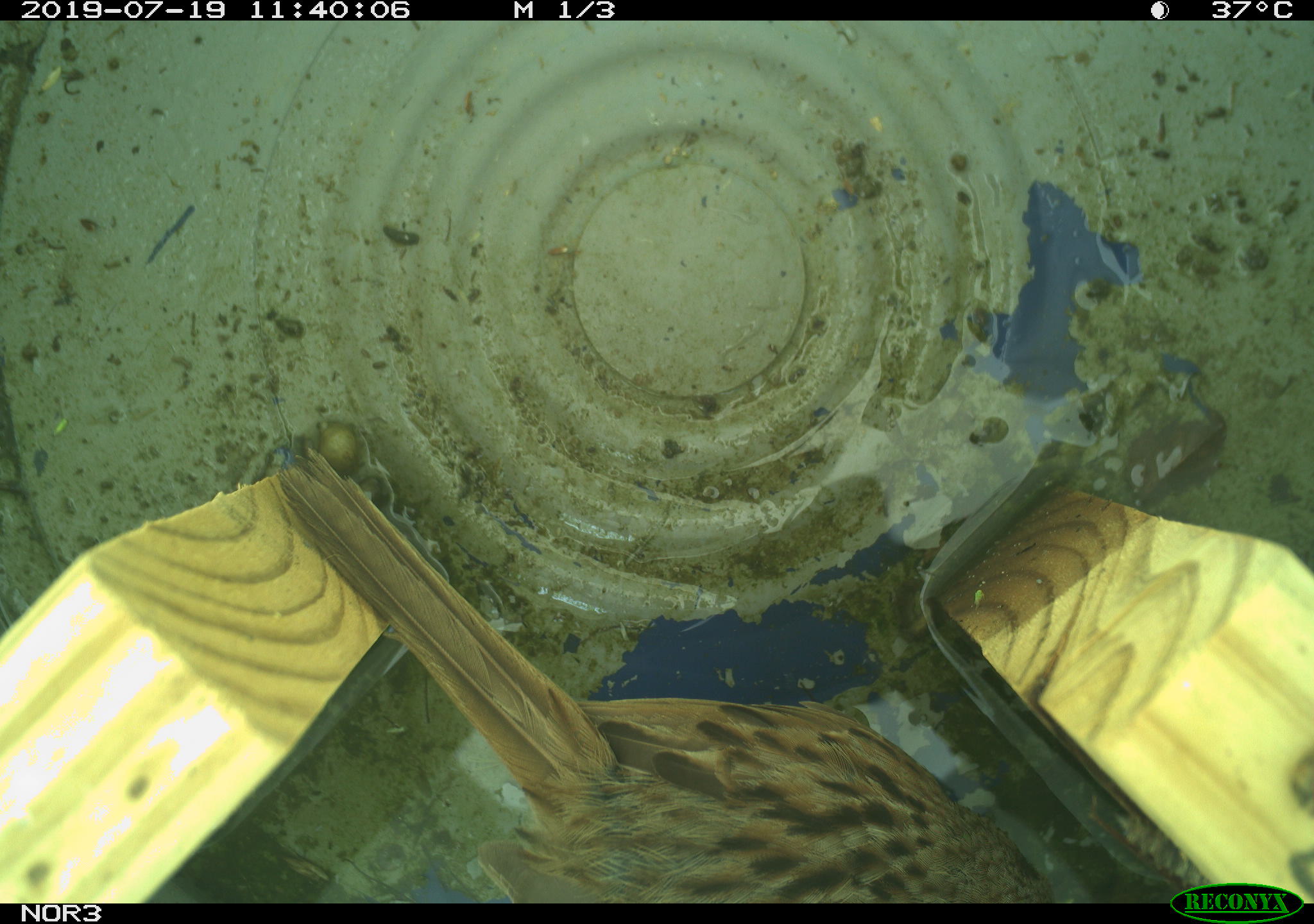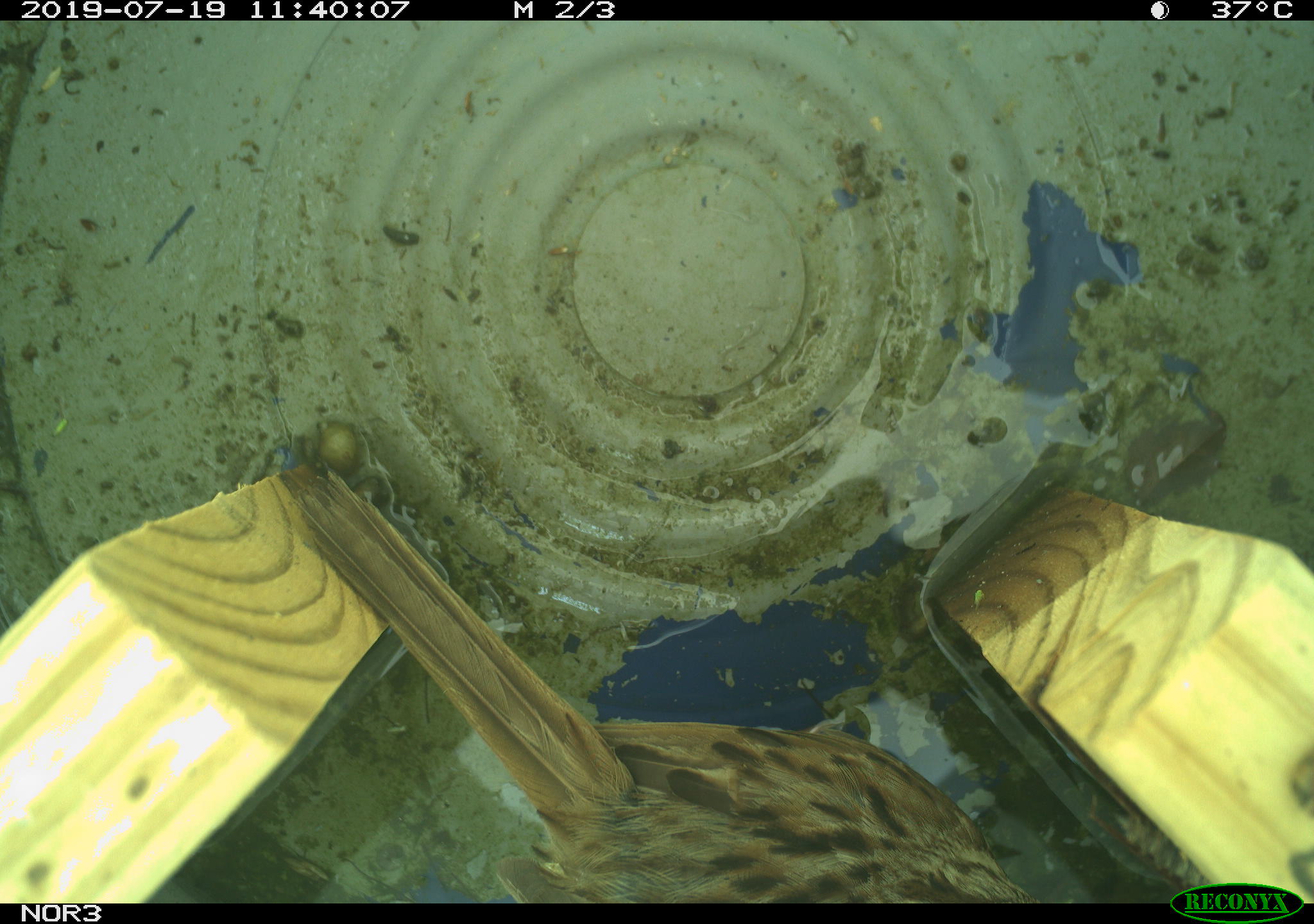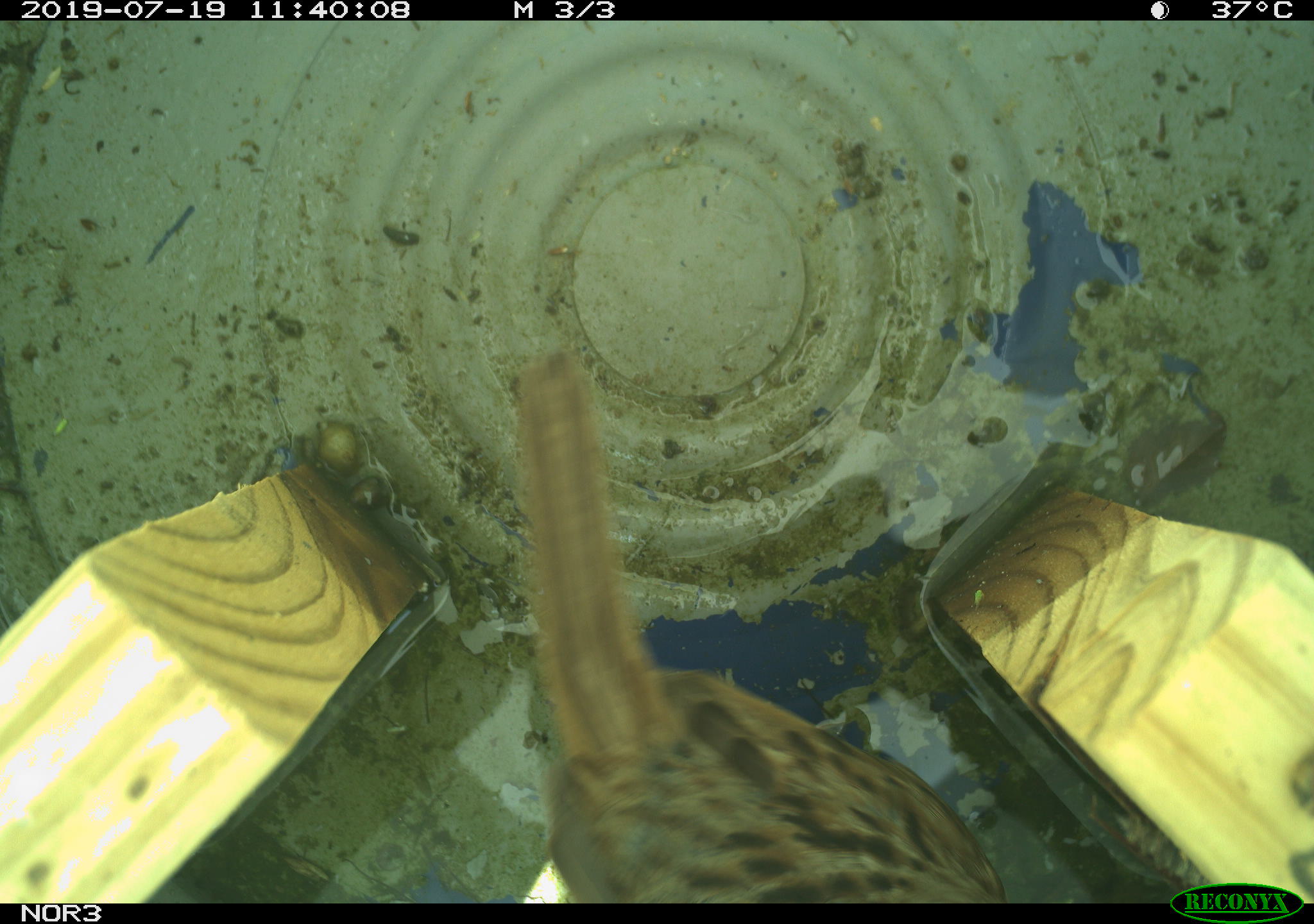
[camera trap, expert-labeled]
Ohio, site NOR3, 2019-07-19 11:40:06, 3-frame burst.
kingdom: Animalia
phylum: Chordata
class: Aves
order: Passeriformes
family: Passerellidae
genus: Melospiza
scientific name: Melospiza melodia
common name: song sparrow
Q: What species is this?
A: Song sparrow (Melospiza melodia).